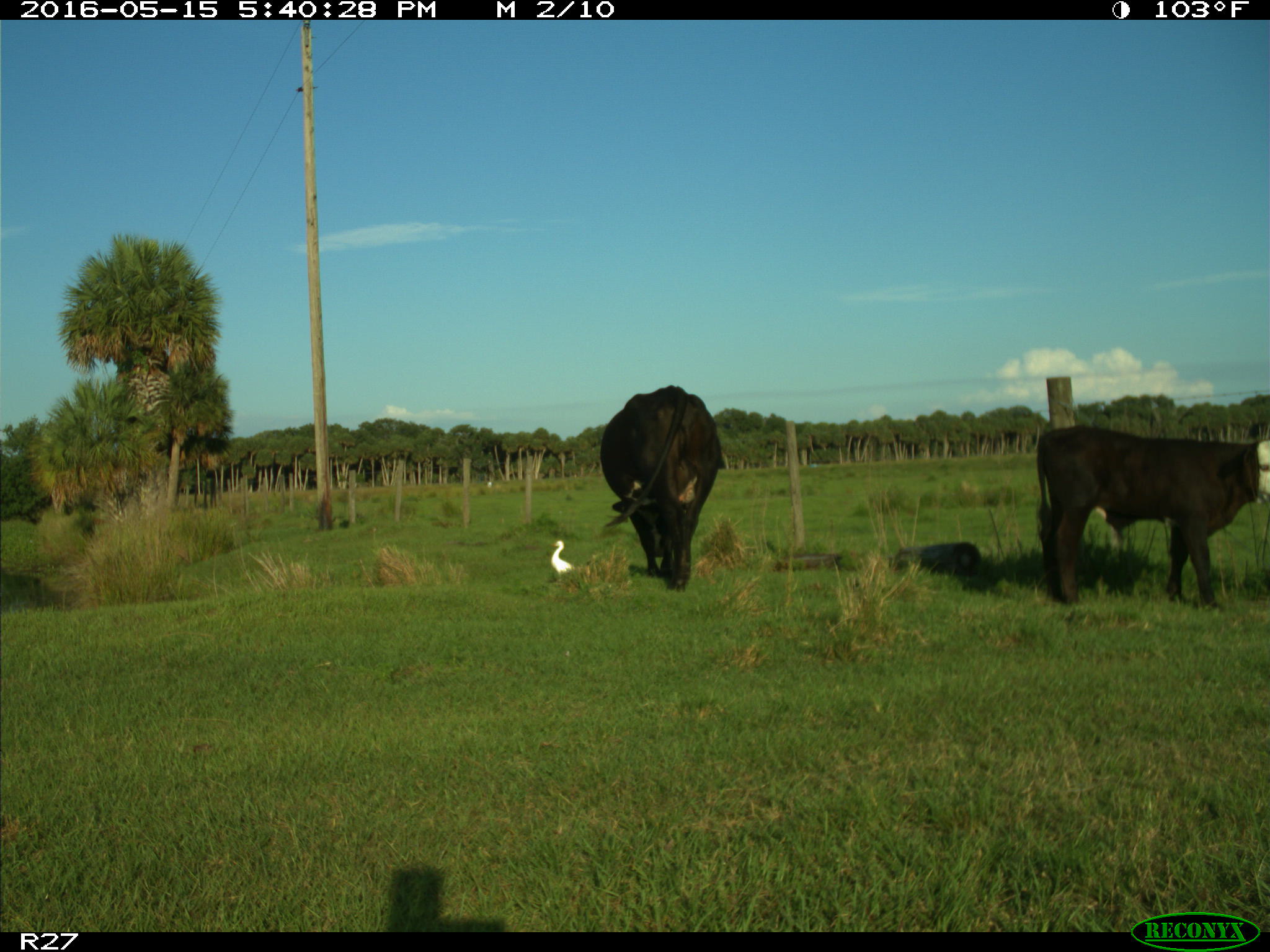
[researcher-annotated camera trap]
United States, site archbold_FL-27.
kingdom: Animalia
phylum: Chordata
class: Mammalia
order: Artiodactyla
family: Bovidae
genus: Bos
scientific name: Bos taurus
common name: domestic cow